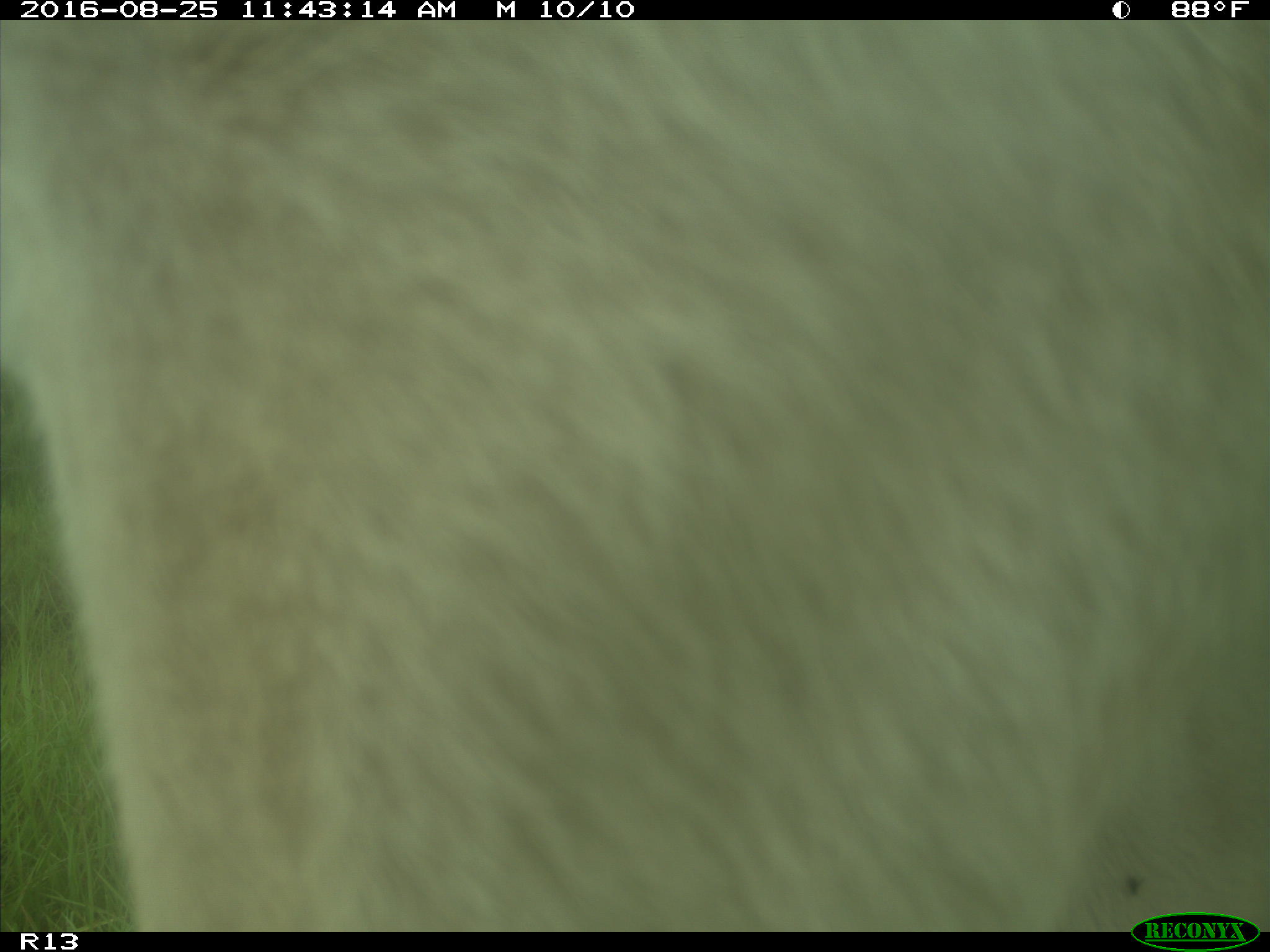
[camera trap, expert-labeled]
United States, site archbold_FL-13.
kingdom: Animalia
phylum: Chordata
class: Mammalia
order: Artiodactyla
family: Bovidae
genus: Bos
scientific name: Bos taurus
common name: domestic cow